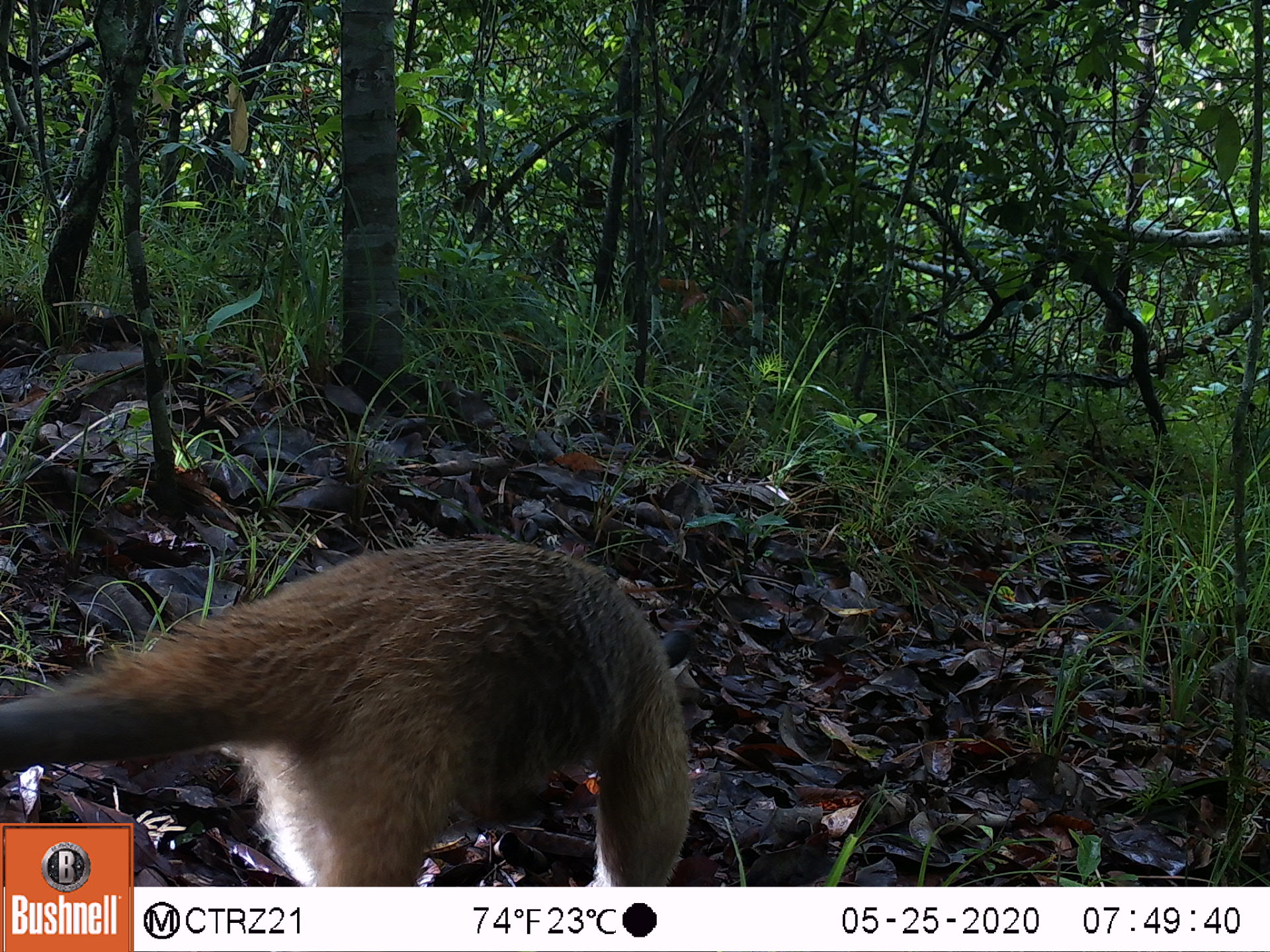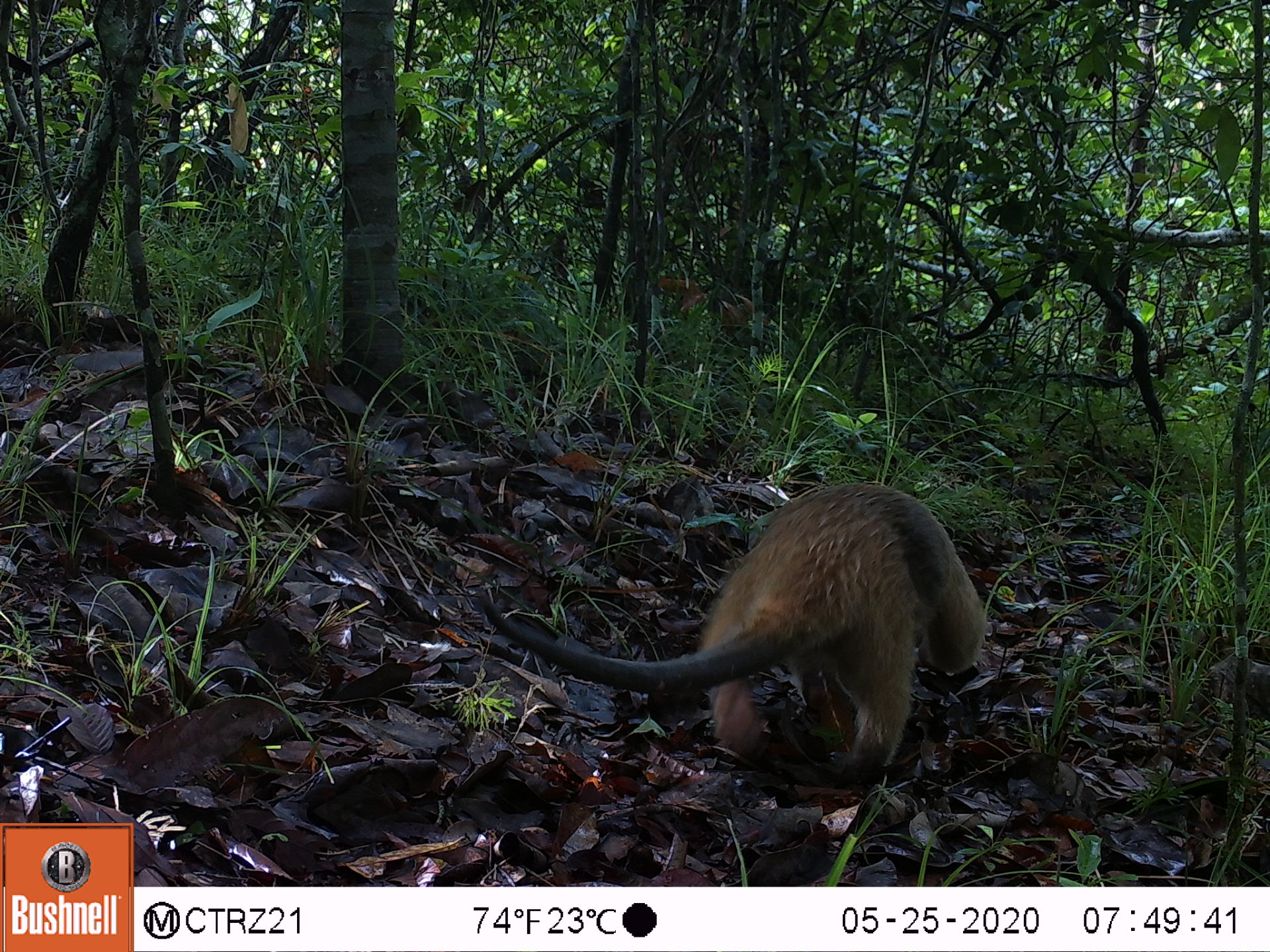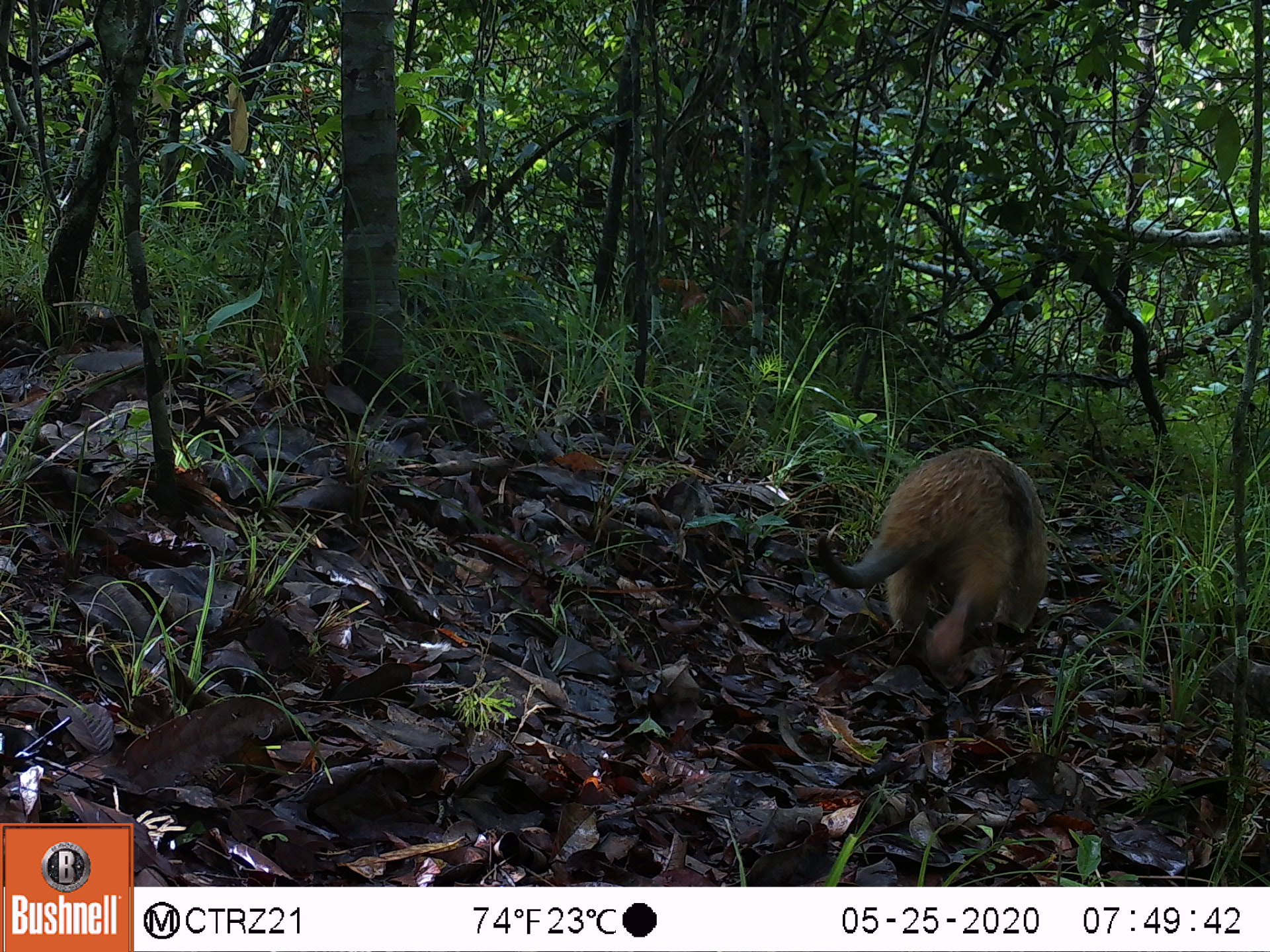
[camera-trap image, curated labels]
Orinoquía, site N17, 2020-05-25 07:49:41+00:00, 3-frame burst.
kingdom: Animalia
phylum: Chordata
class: Mammalia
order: Pilosa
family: Myrmecophagidae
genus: Tamandua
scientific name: Tamandua tetradactyla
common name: southern tamandua